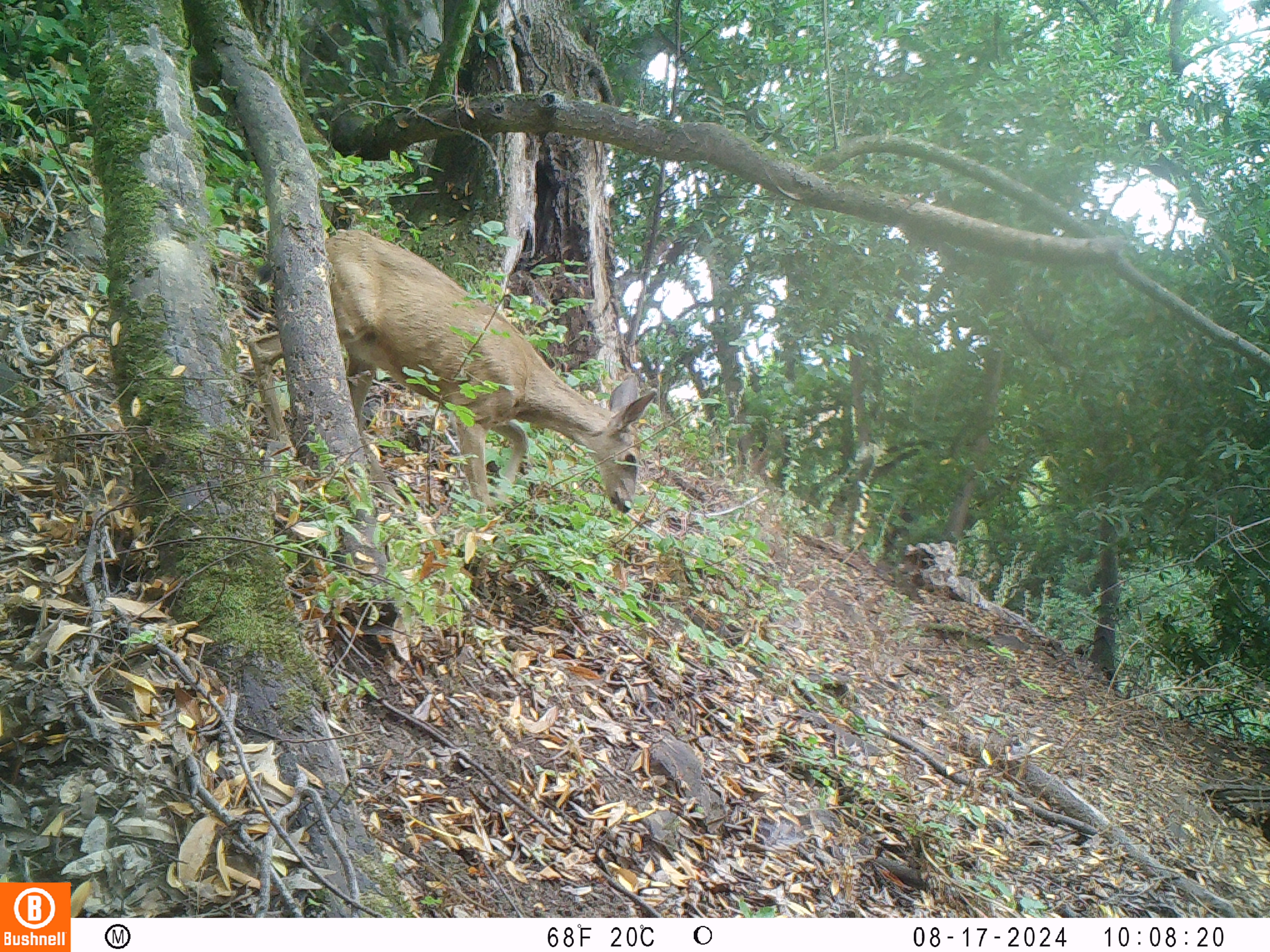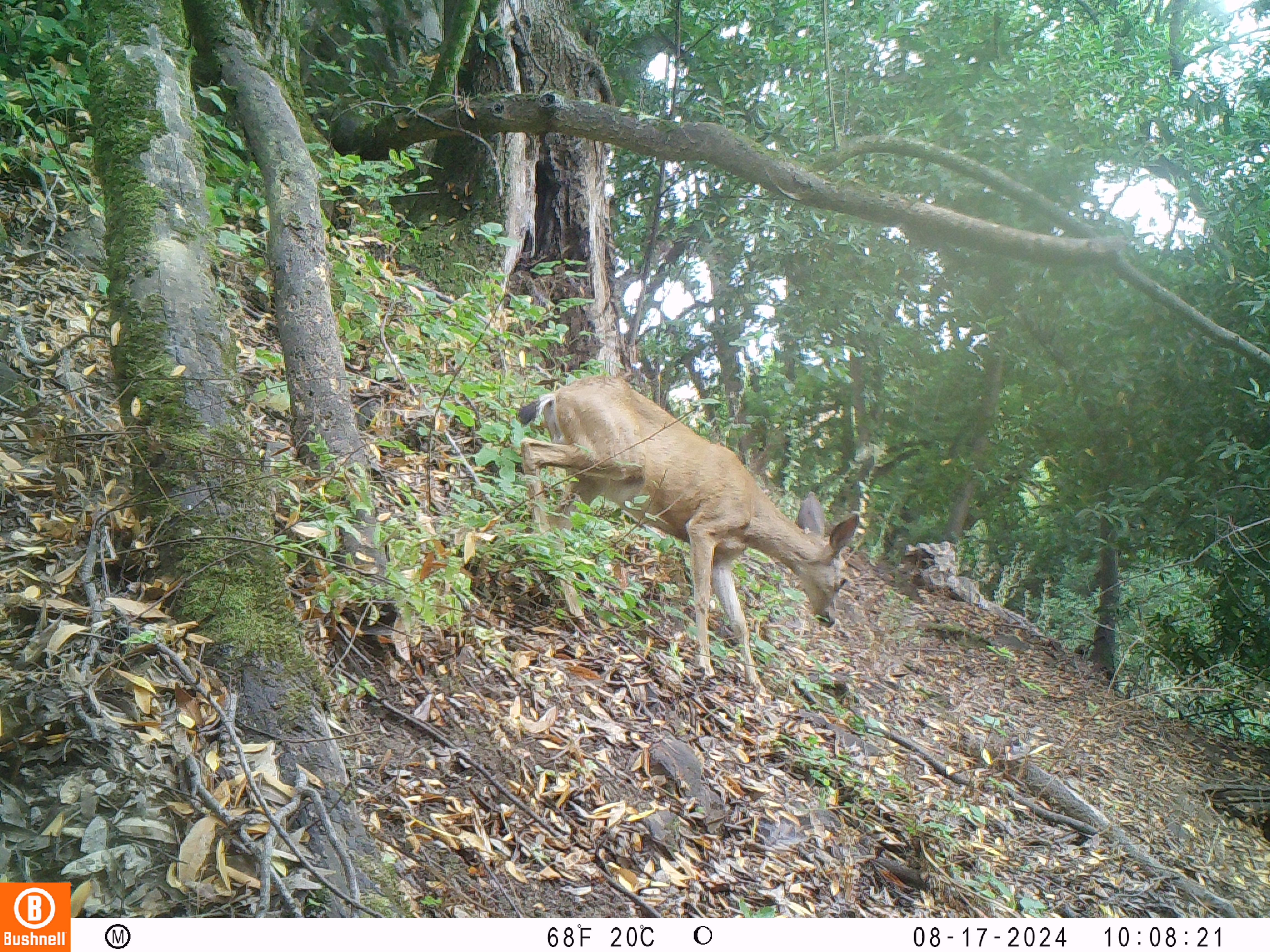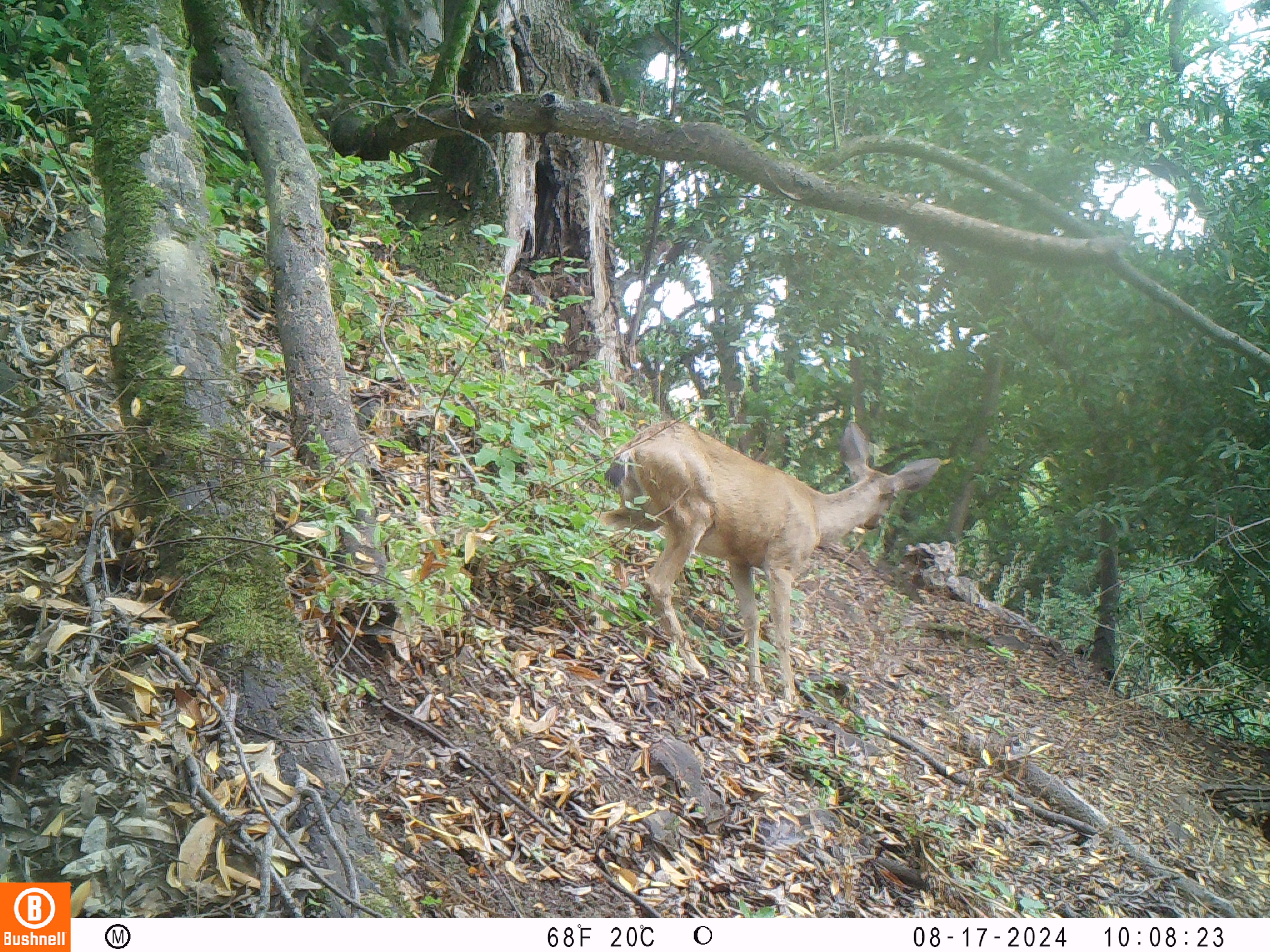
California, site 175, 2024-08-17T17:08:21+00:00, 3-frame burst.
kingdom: Animalia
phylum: Chordata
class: Mammalia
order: Artiodactyla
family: Cervidae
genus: Odocoileus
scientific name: Odocoileus hemionus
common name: mule deer